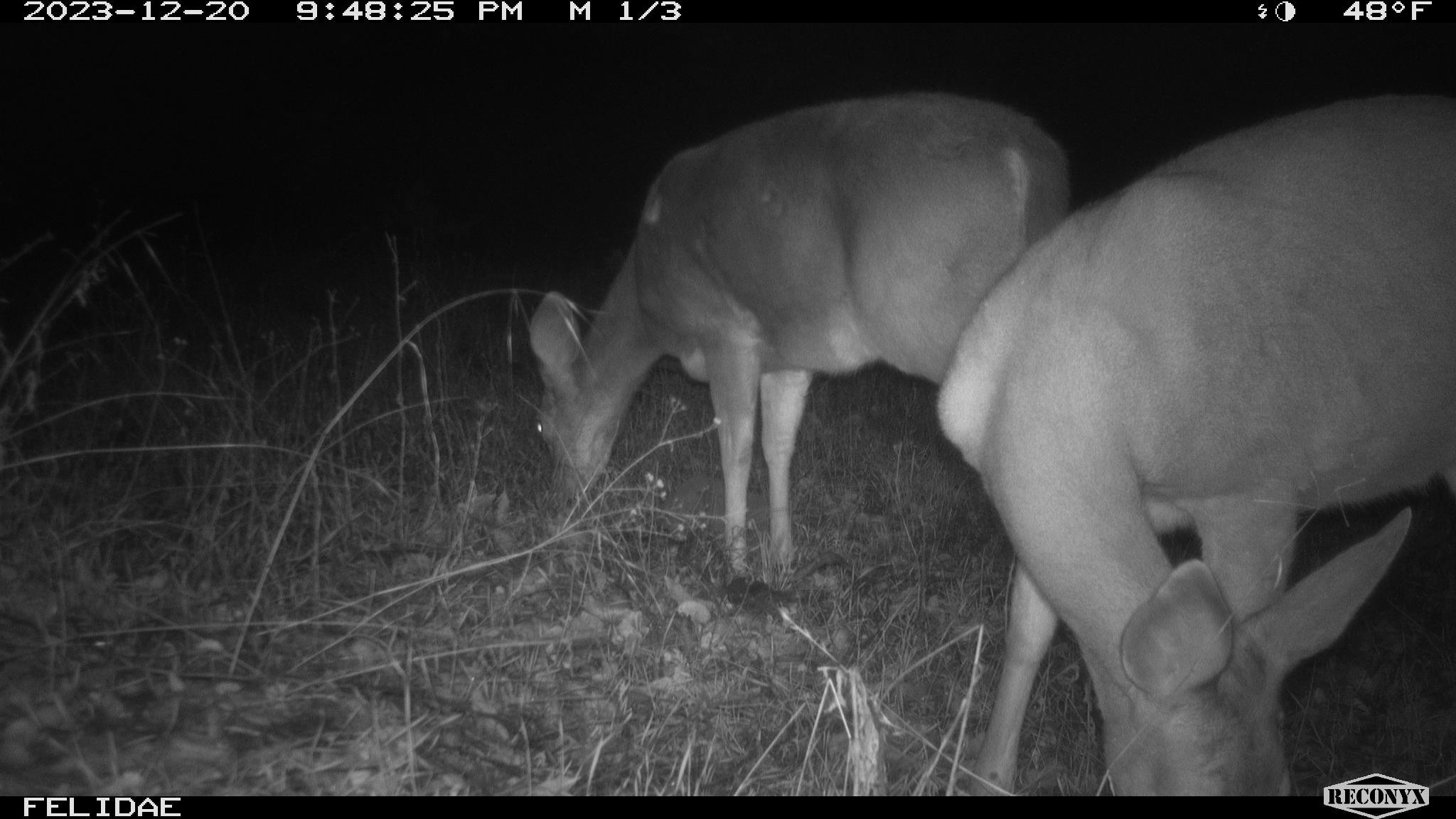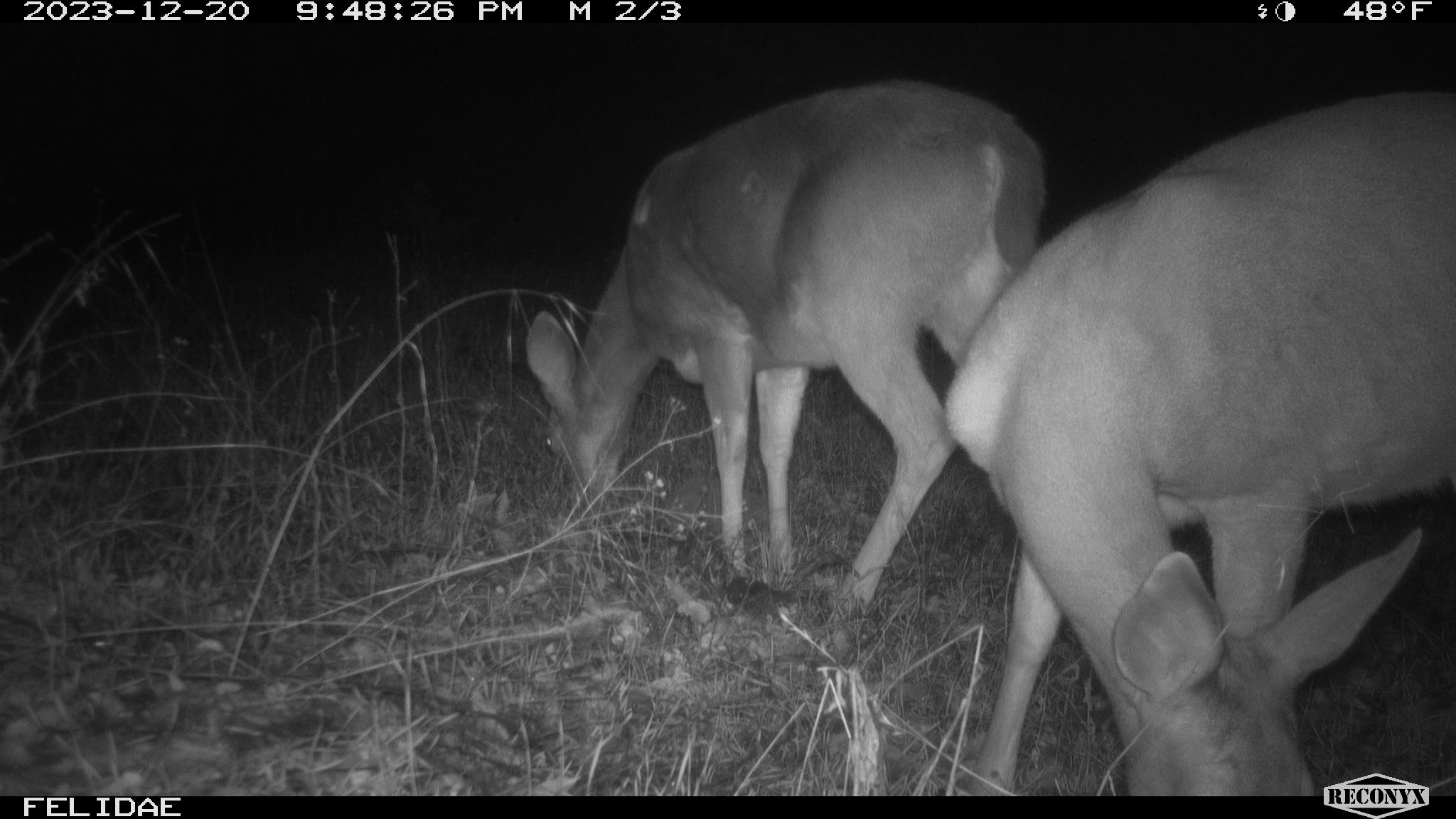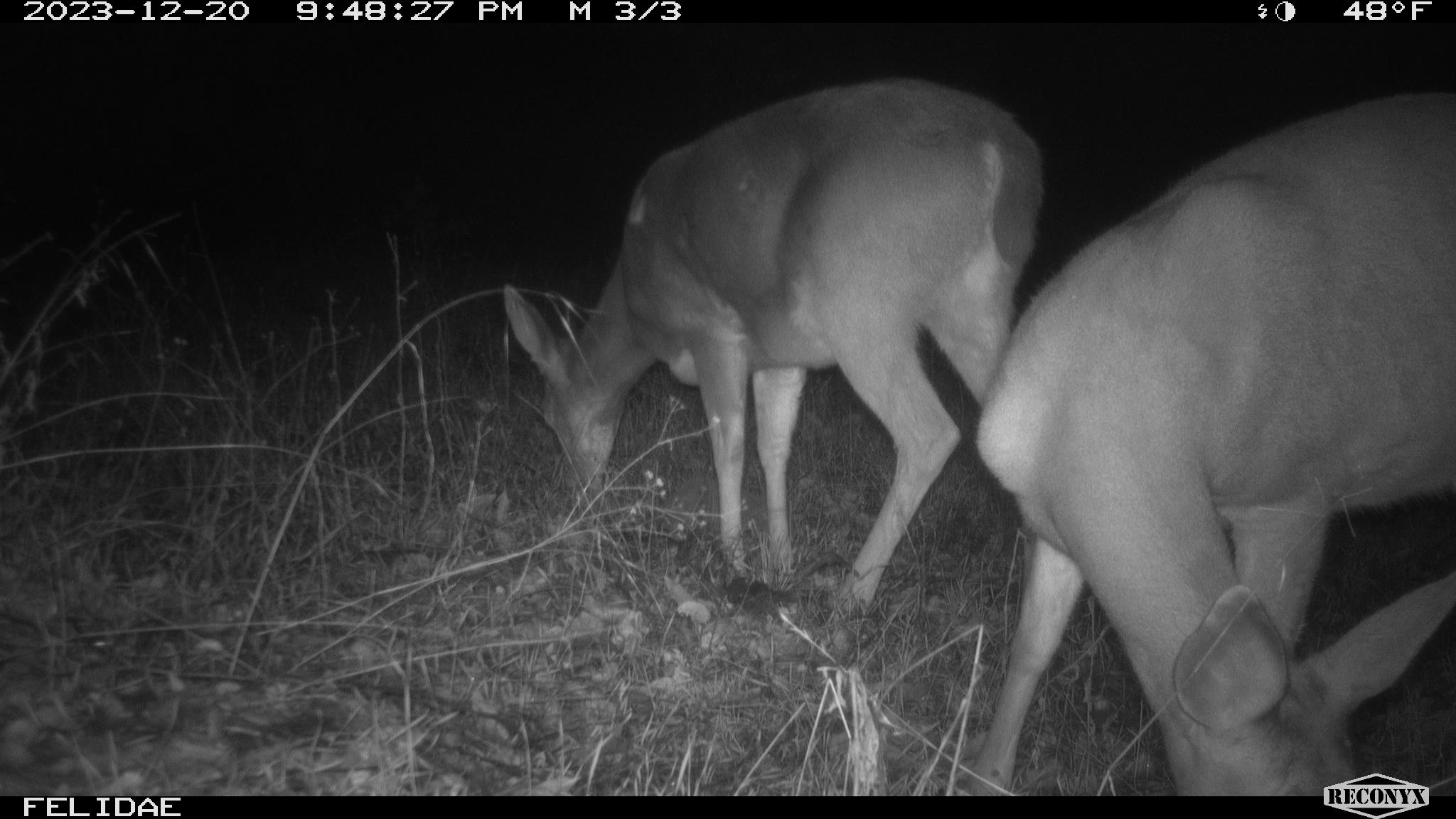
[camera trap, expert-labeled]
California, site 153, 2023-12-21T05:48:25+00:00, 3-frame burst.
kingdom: Animalia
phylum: Chordata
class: Mammalia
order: Artiodactyla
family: Cervidae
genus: Odocoileus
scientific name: Odocoileus hemionus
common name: mule deer